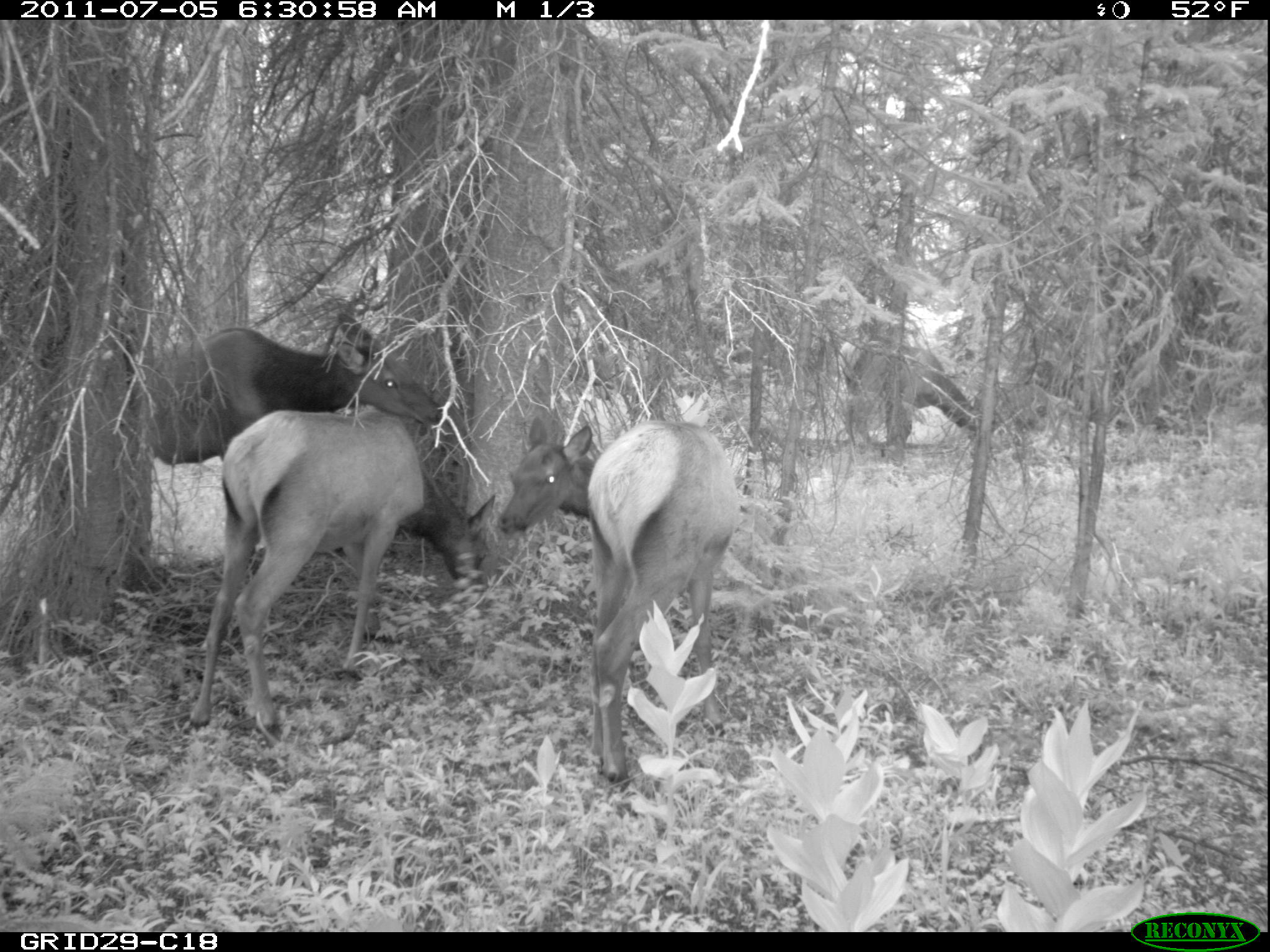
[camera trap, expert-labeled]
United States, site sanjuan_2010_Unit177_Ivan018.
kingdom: Animalia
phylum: Chordata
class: Mammalia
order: Artiodactyla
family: Cervidae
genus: Cervus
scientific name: Cervus elaphus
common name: red deer